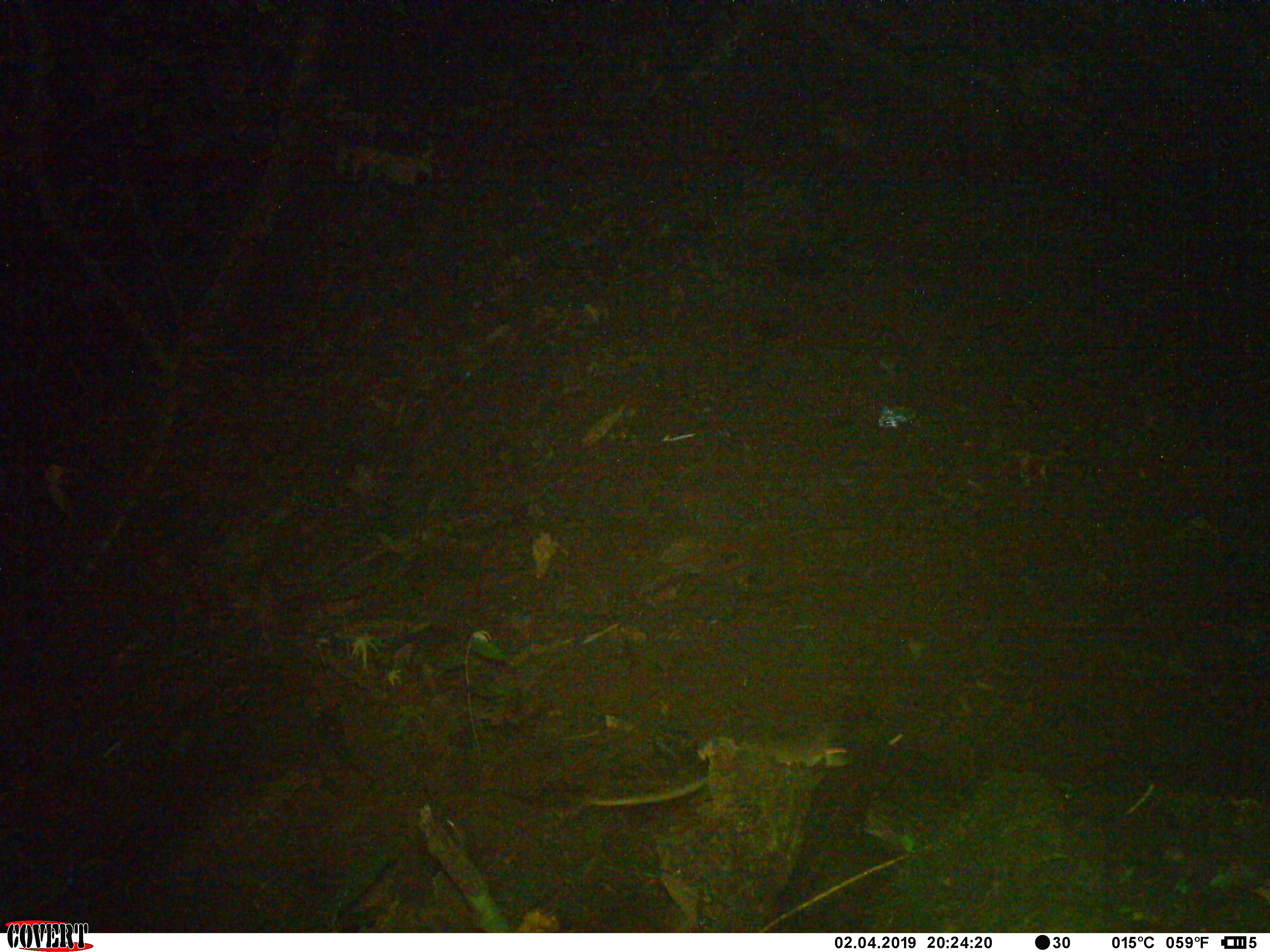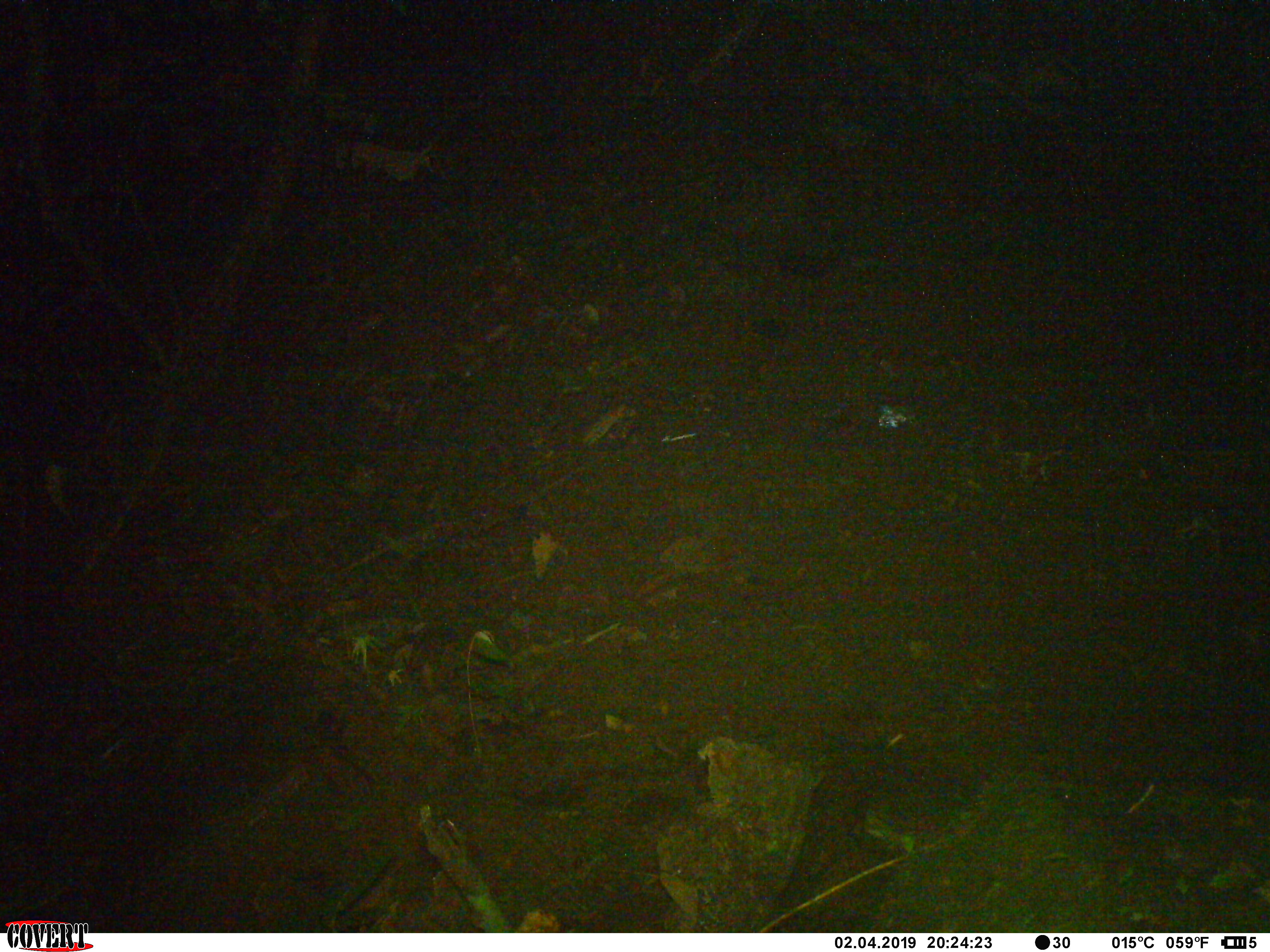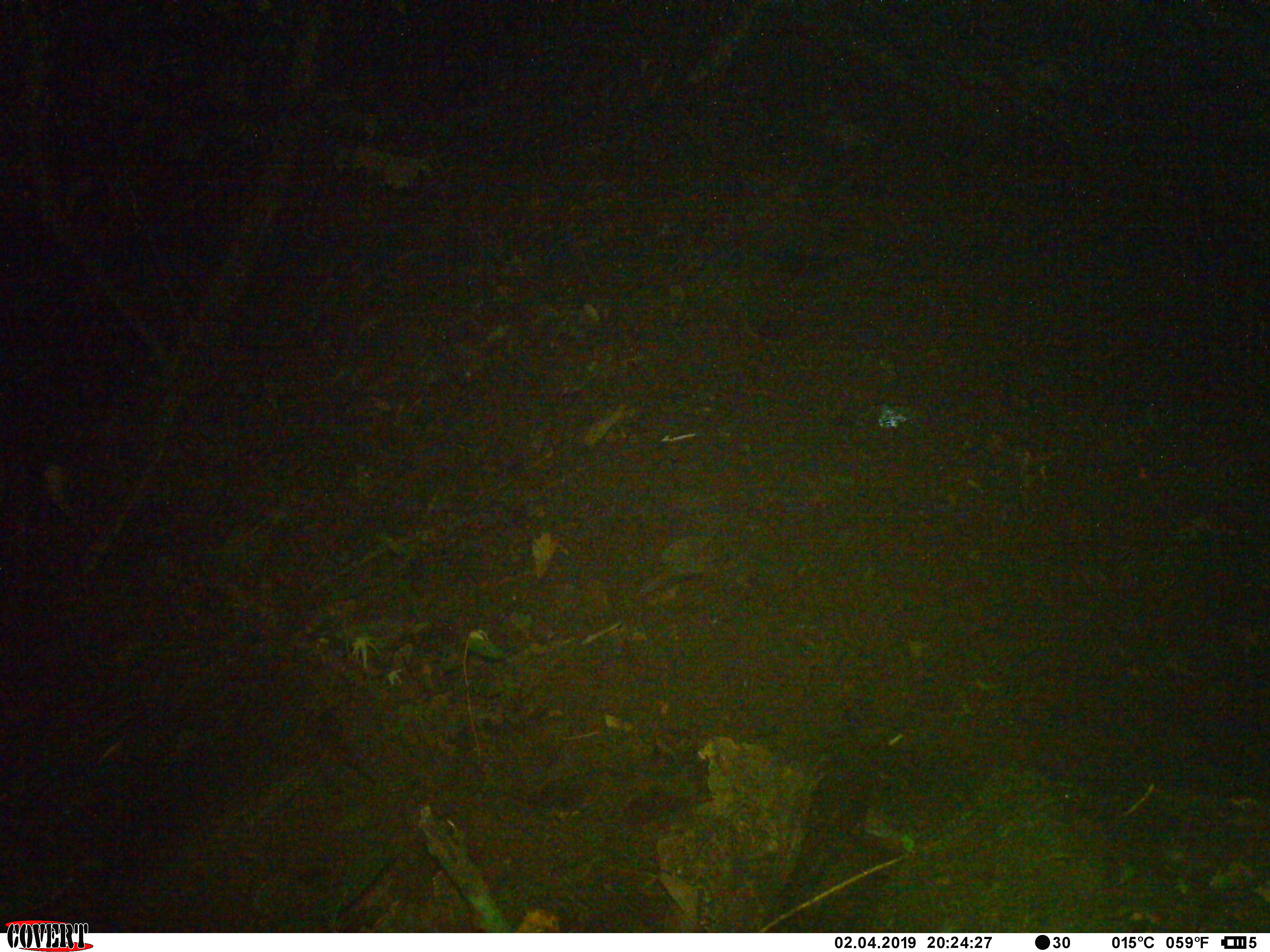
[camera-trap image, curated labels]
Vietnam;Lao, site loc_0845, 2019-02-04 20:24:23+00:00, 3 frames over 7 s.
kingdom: Animalia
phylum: Chordata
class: Mammalia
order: Rodentia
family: Muridae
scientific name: Muridae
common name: old-world mice and rats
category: unidentified murid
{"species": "unidentified murid (old-world mice and rats) (Muridae)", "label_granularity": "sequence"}